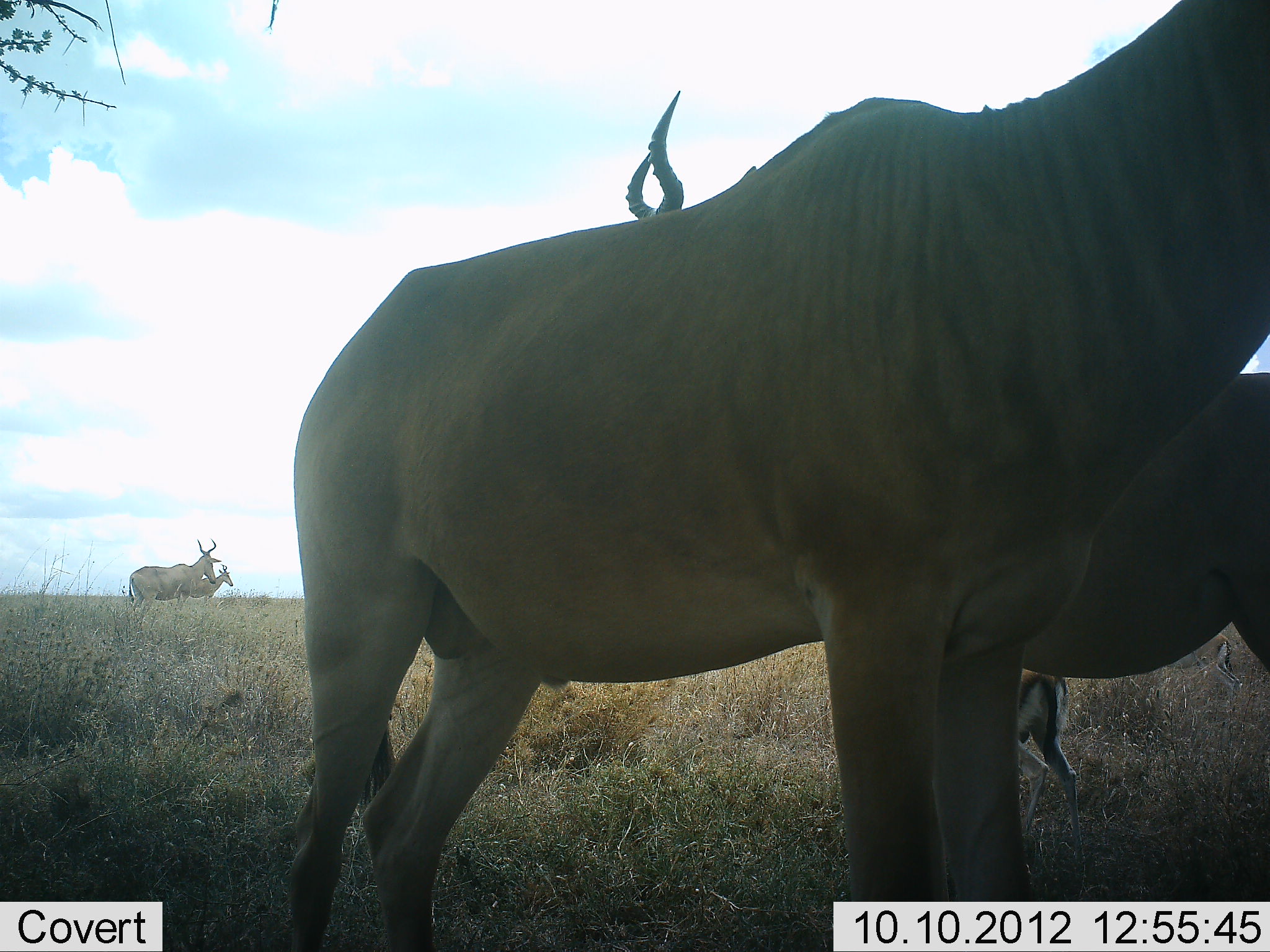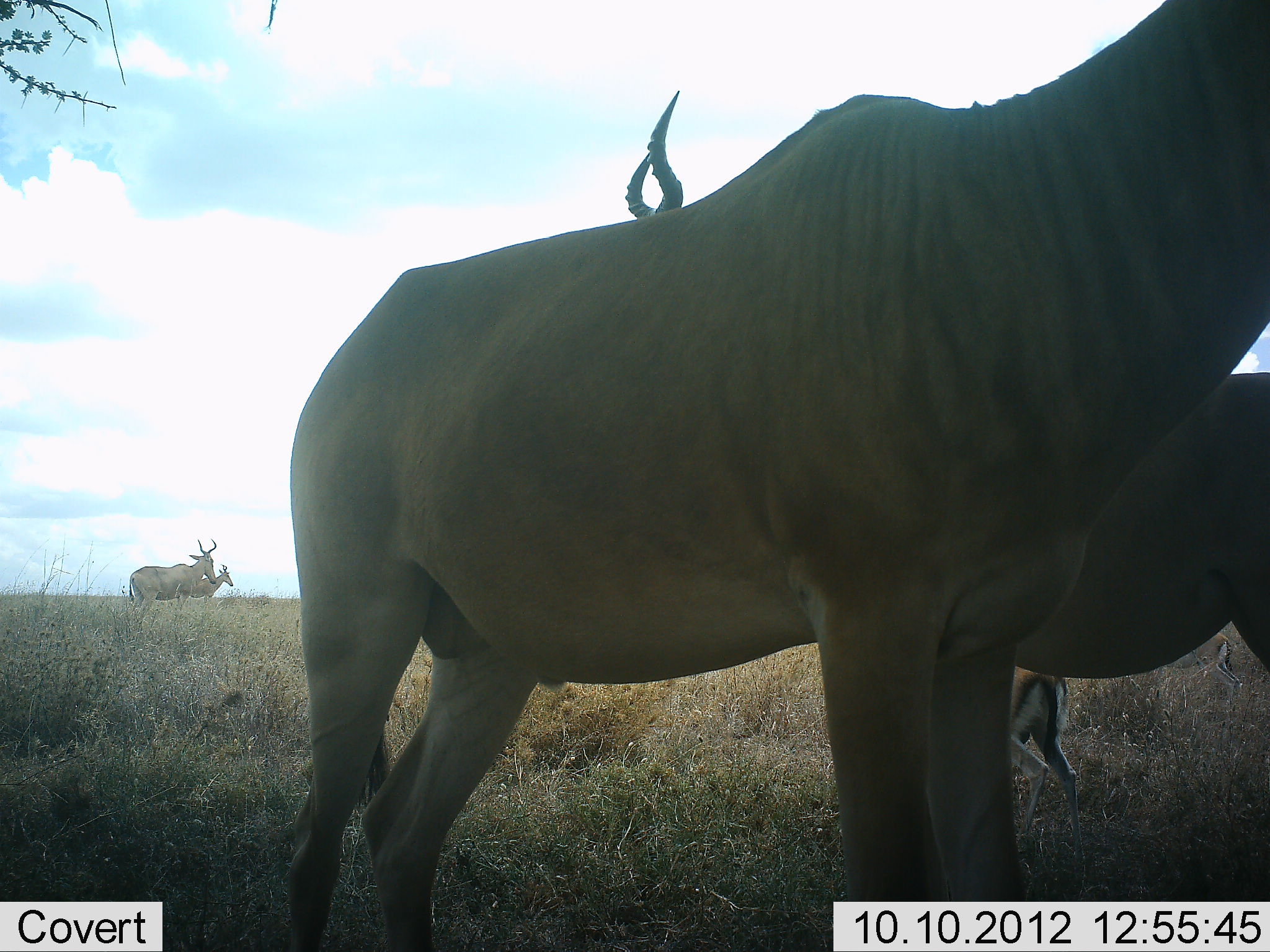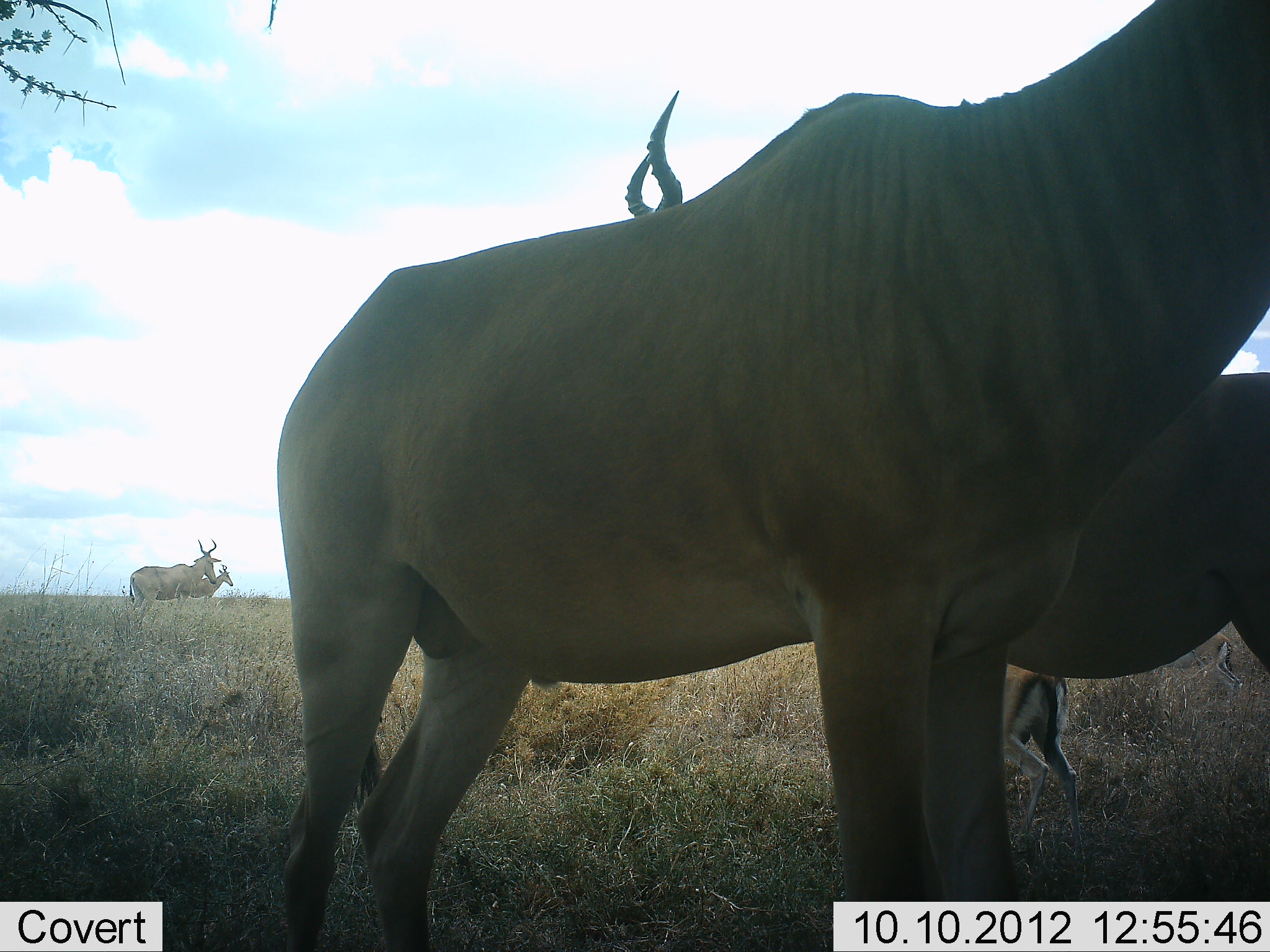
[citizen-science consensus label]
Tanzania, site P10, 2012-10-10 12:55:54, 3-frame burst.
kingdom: Animalia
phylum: Chordata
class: Mammalia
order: Artiodactyla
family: Bovidae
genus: Eudorcas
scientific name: Eudorcas thomsonii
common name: thomson's gazelle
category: gazellethomsons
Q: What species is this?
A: Gazellethomsons (thomson's gazelle) (Eudorcas thomsonii).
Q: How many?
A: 2.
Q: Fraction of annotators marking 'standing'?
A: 75%.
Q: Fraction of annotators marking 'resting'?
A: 0%.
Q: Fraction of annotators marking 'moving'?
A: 17%.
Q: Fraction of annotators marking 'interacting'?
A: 0%.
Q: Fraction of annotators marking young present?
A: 0%.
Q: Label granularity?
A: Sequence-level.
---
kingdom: Animalia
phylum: Chordata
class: Mammalia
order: Artiodactyla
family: Bovidae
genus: Alcelaphus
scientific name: Alcelaphus buselaphus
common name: hartebeest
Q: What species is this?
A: Hartebeest (Alcelaphus buselaphus).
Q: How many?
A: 4.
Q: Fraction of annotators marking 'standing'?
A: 95%.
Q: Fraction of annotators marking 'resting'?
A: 0%.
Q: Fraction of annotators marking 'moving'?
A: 5%.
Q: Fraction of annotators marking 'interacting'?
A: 0%.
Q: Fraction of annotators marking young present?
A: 16%.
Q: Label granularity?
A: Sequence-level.